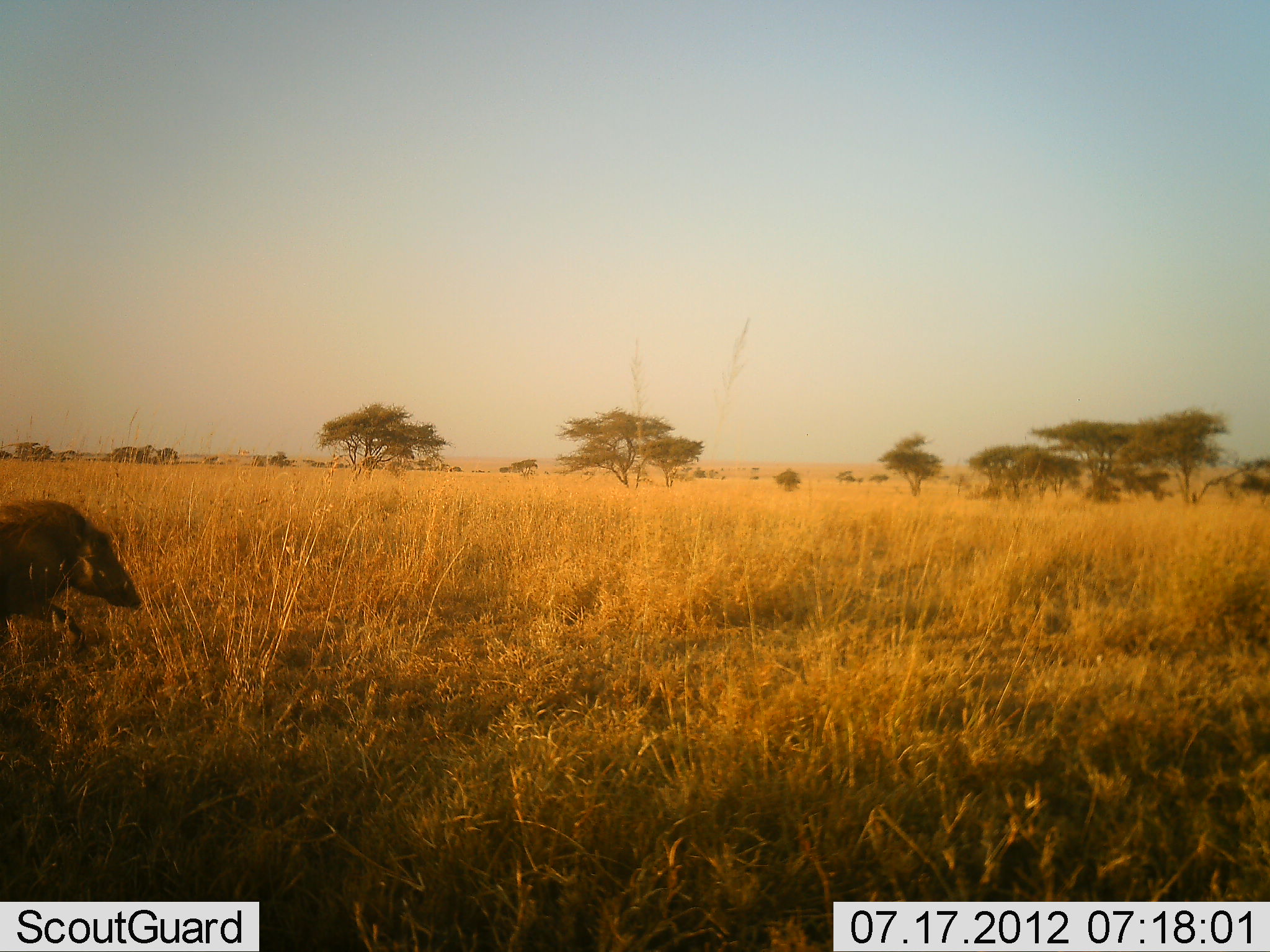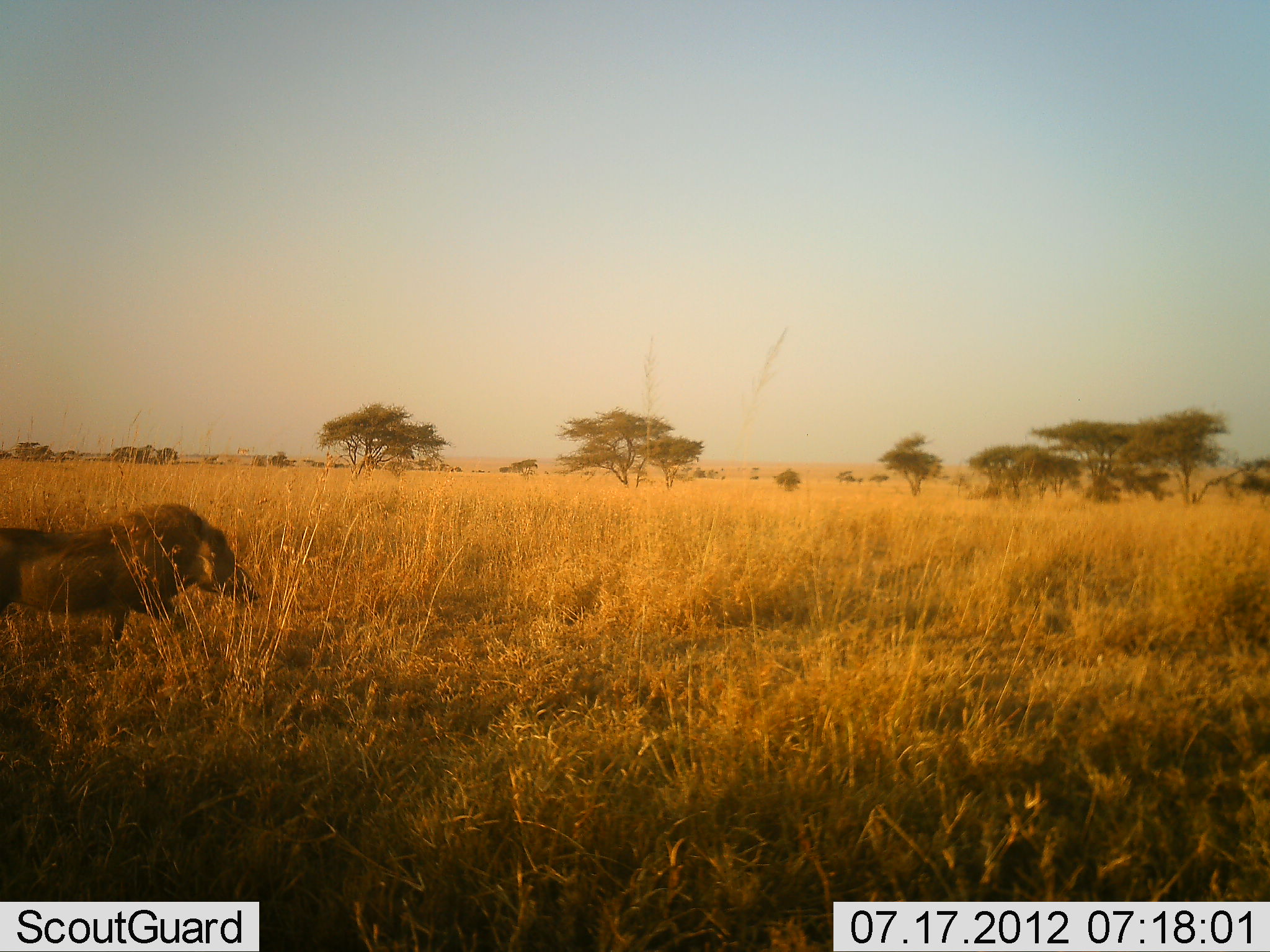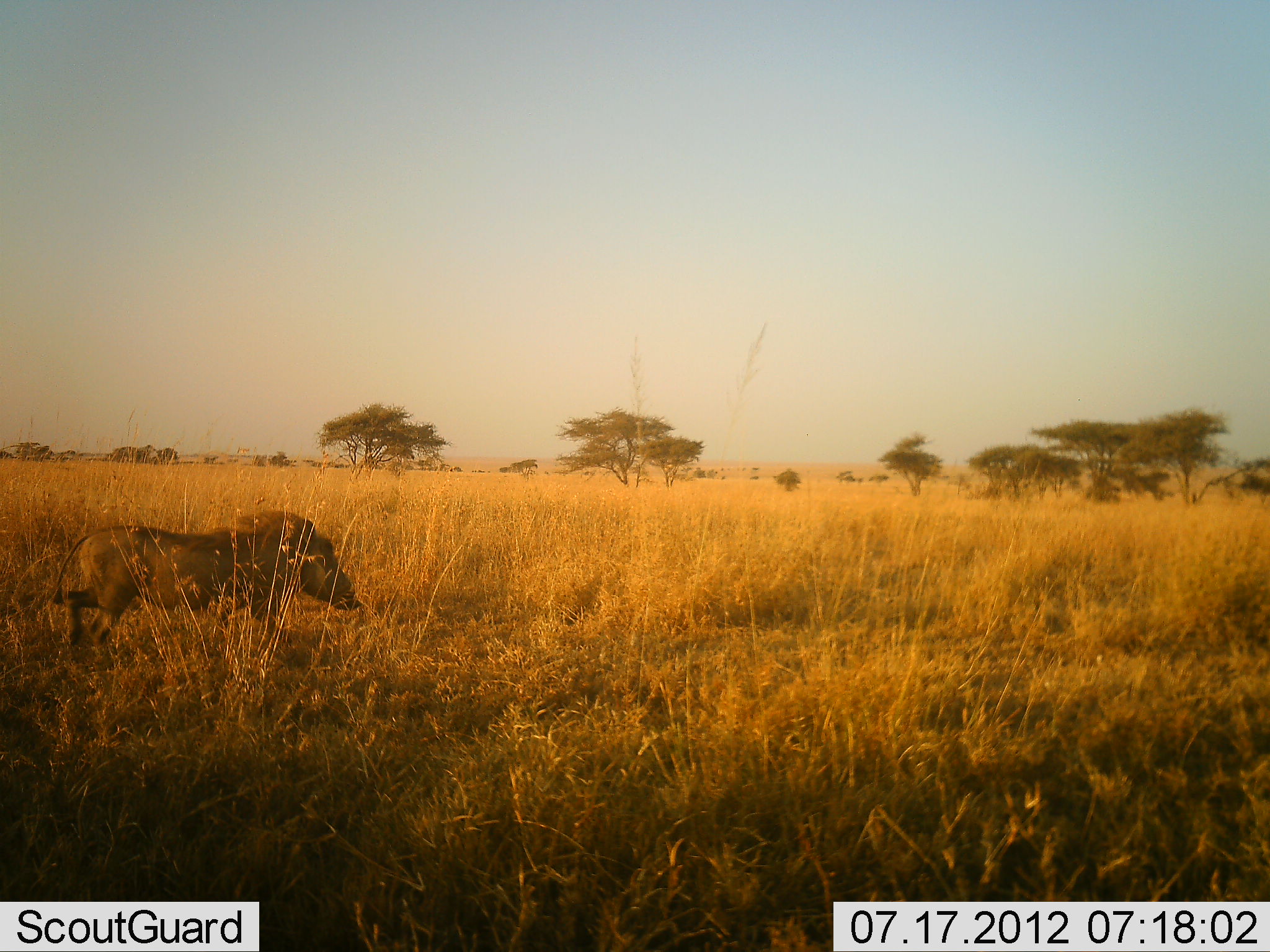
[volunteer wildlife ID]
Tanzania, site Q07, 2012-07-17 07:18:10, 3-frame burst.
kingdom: Animalia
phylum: Chordata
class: Mammalia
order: Artiodactyla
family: Suidae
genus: Phacochoerus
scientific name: Phacochoerus africanus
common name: warthog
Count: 1.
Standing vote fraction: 10%.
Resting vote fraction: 0%.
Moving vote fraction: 90%.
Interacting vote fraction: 0%.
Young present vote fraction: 0%.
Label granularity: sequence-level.